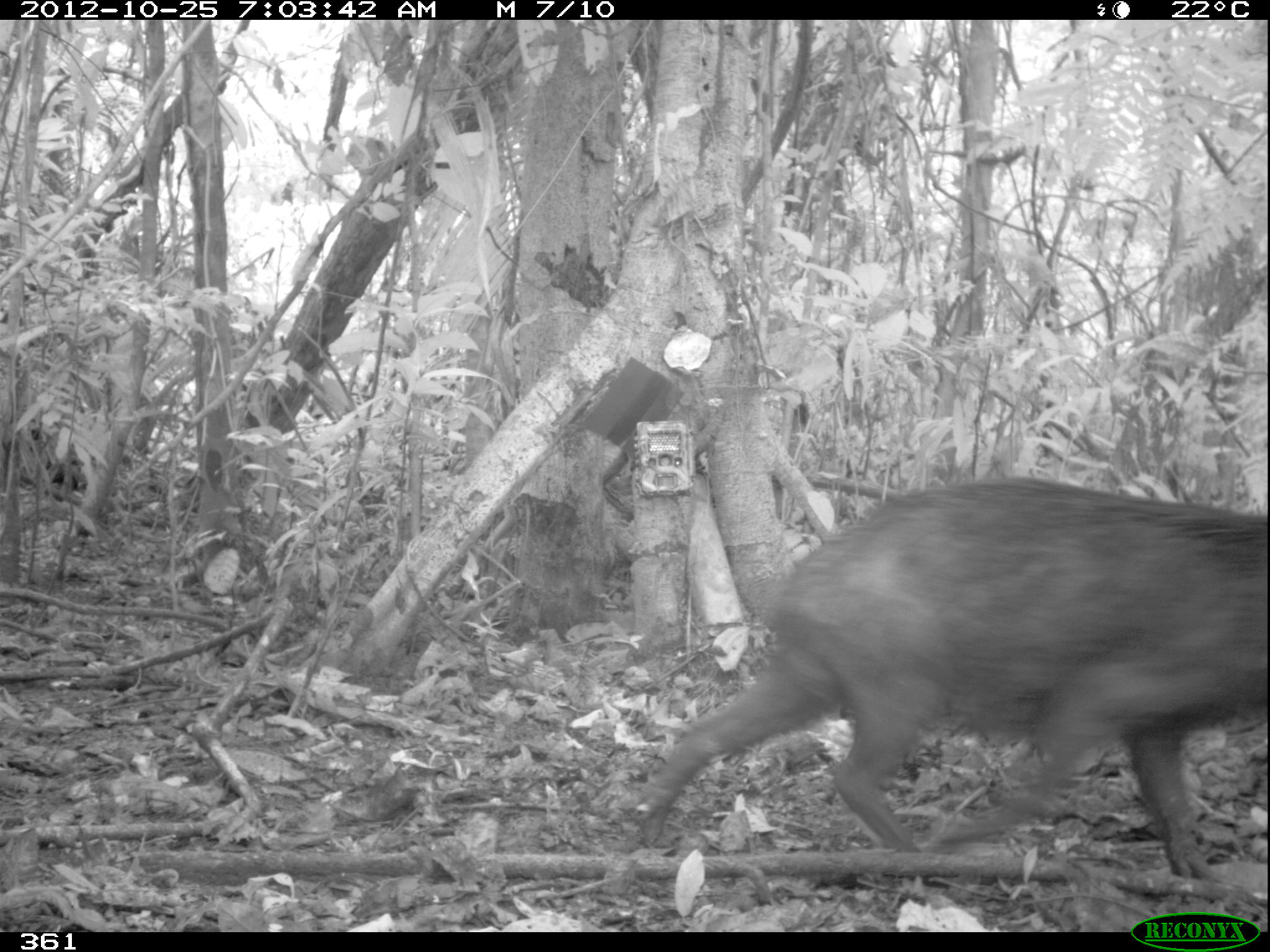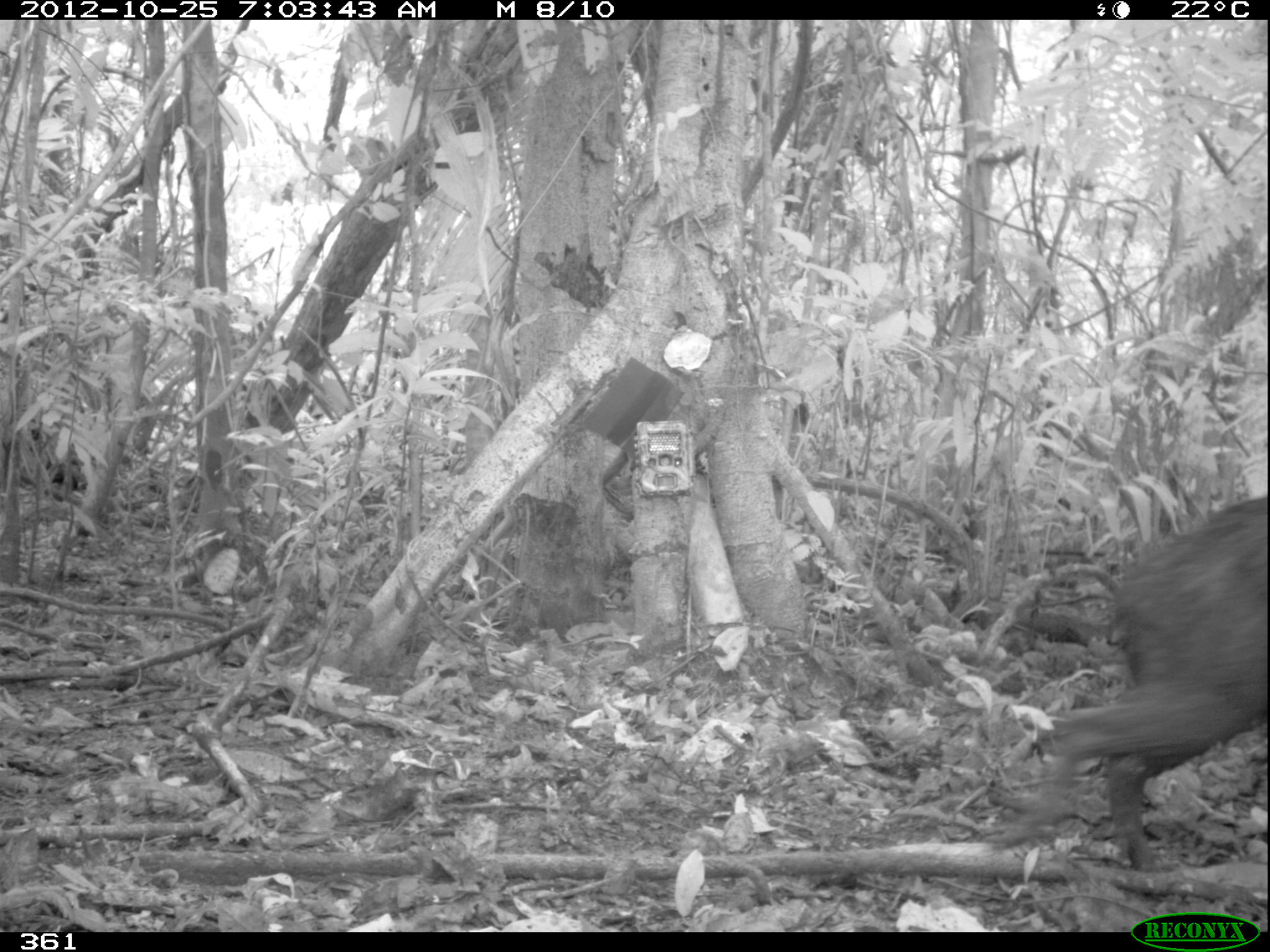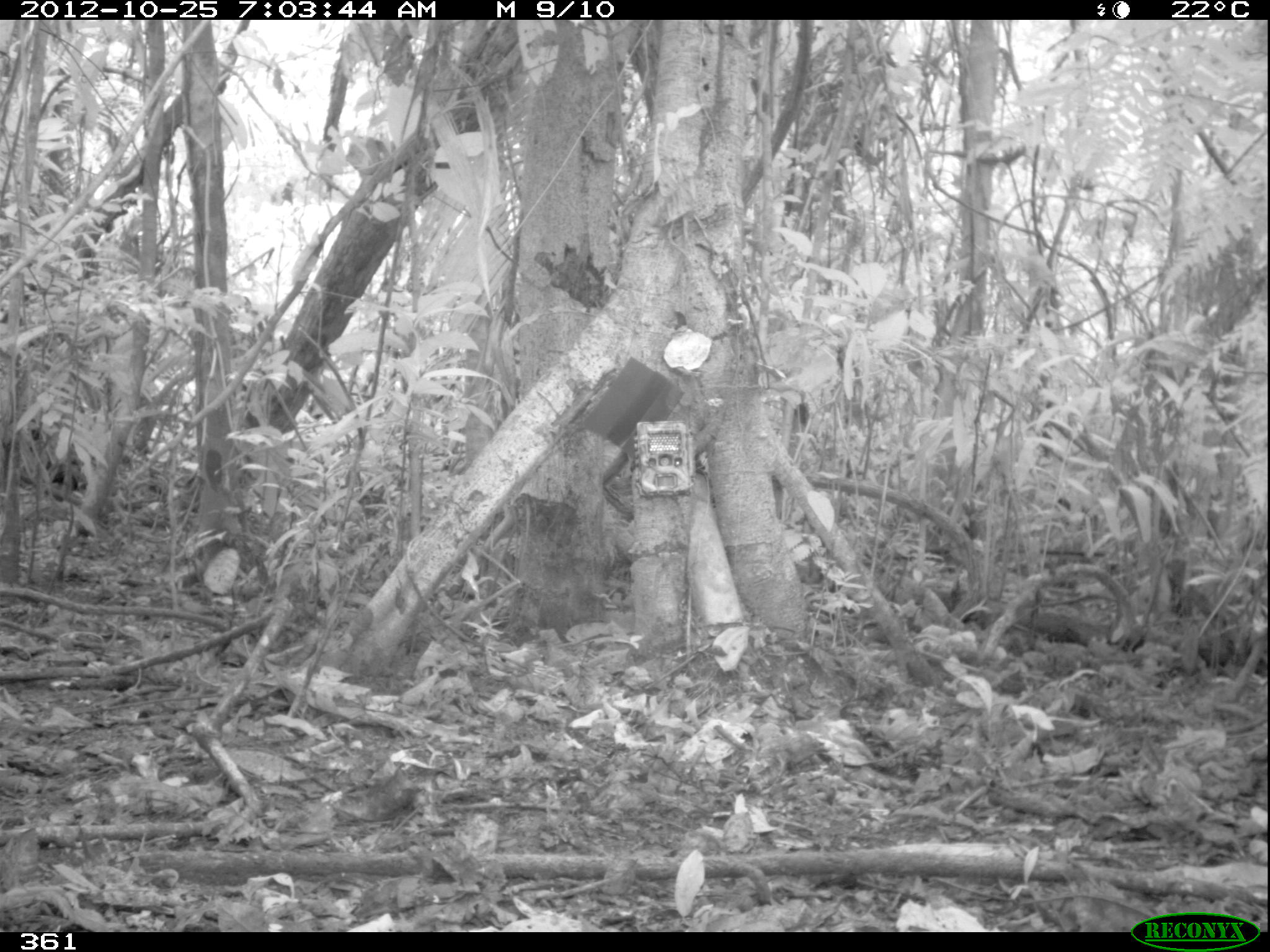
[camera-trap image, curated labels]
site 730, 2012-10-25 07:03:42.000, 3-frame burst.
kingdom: Animalia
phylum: Chordata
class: Mammalia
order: Artiodactyla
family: Tayassuidae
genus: Tayassu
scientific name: Tayassu pecari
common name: white-lipped peccary